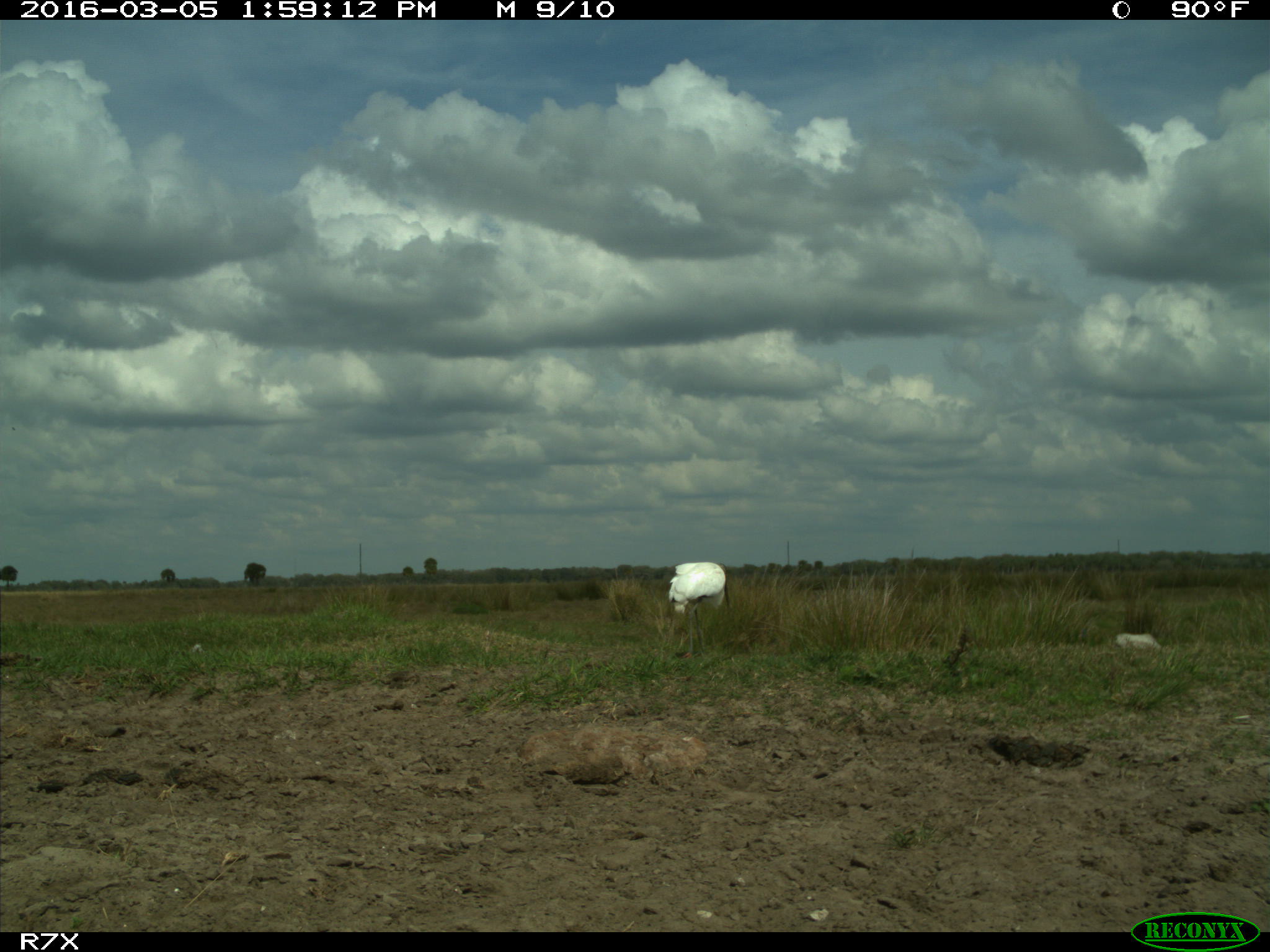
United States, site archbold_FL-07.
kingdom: Animalia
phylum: Chordata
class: Aves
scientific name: Aves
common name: birds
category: unidentified bird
Unidentified bird (birds) (Aves).